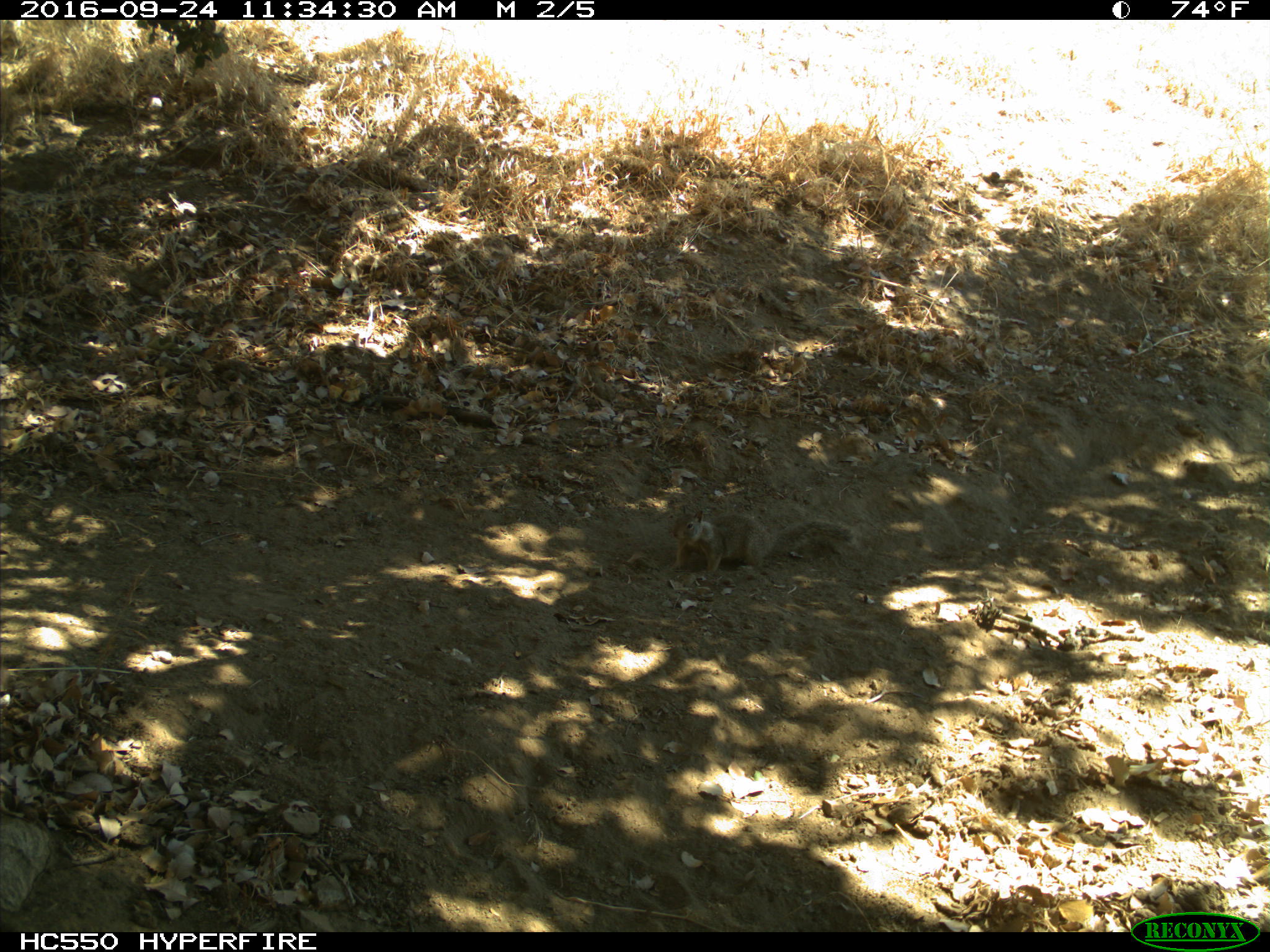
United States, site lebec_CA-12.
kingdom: Animalia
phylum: Chordata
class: Mammalia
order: Rodentia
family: Sciuridae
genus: Otospermophilus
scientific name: Otospermophilus beecheyi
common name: california ground squirrel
Otospermophilus beecheyi (california ground squirrel).